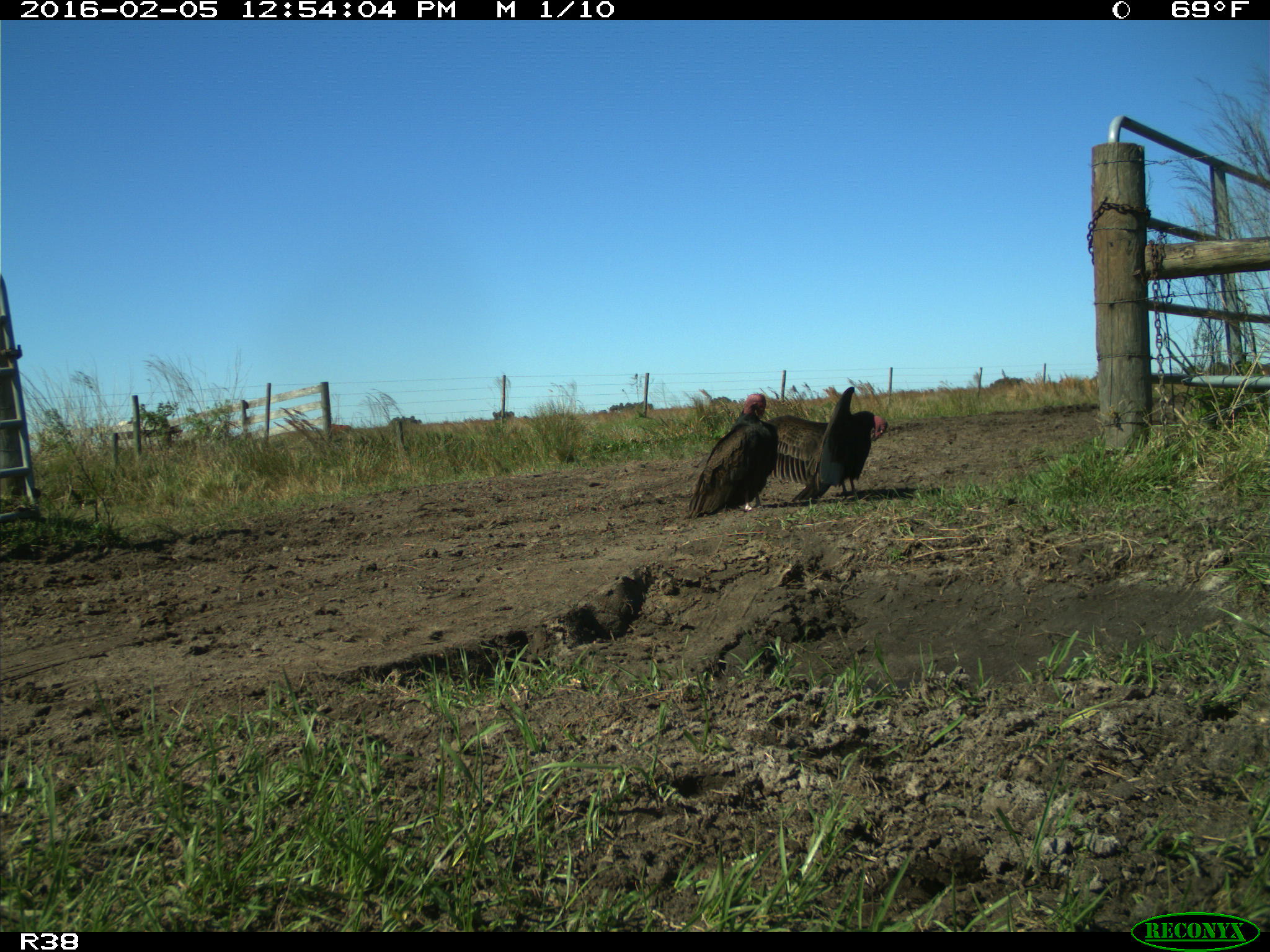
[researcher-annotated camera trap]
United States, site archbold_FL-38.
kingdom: Animalia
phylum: Chordata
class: Aves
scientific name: Aves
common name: birds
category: unidentified bird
Unidentified bird (birds) (Aves).